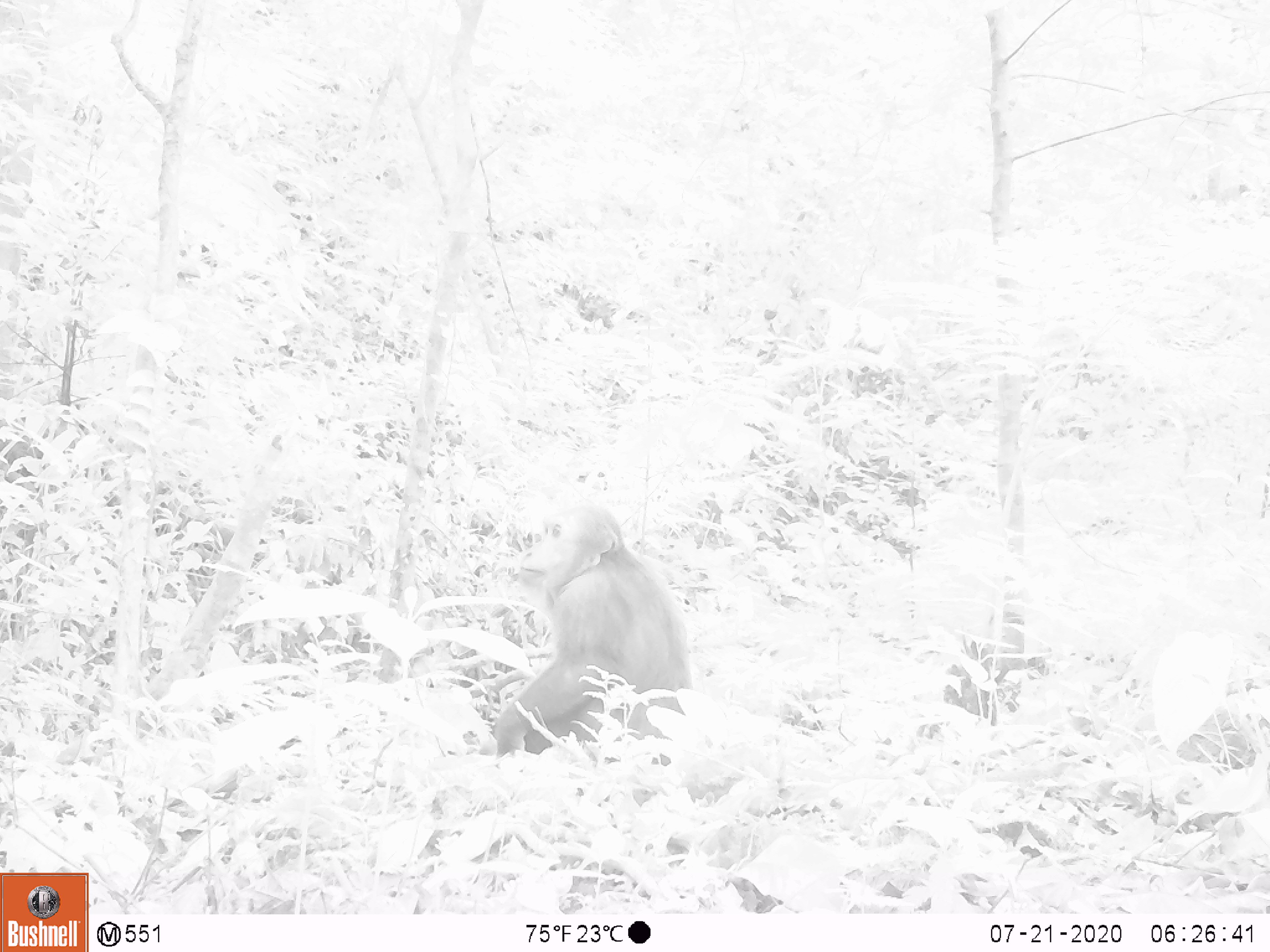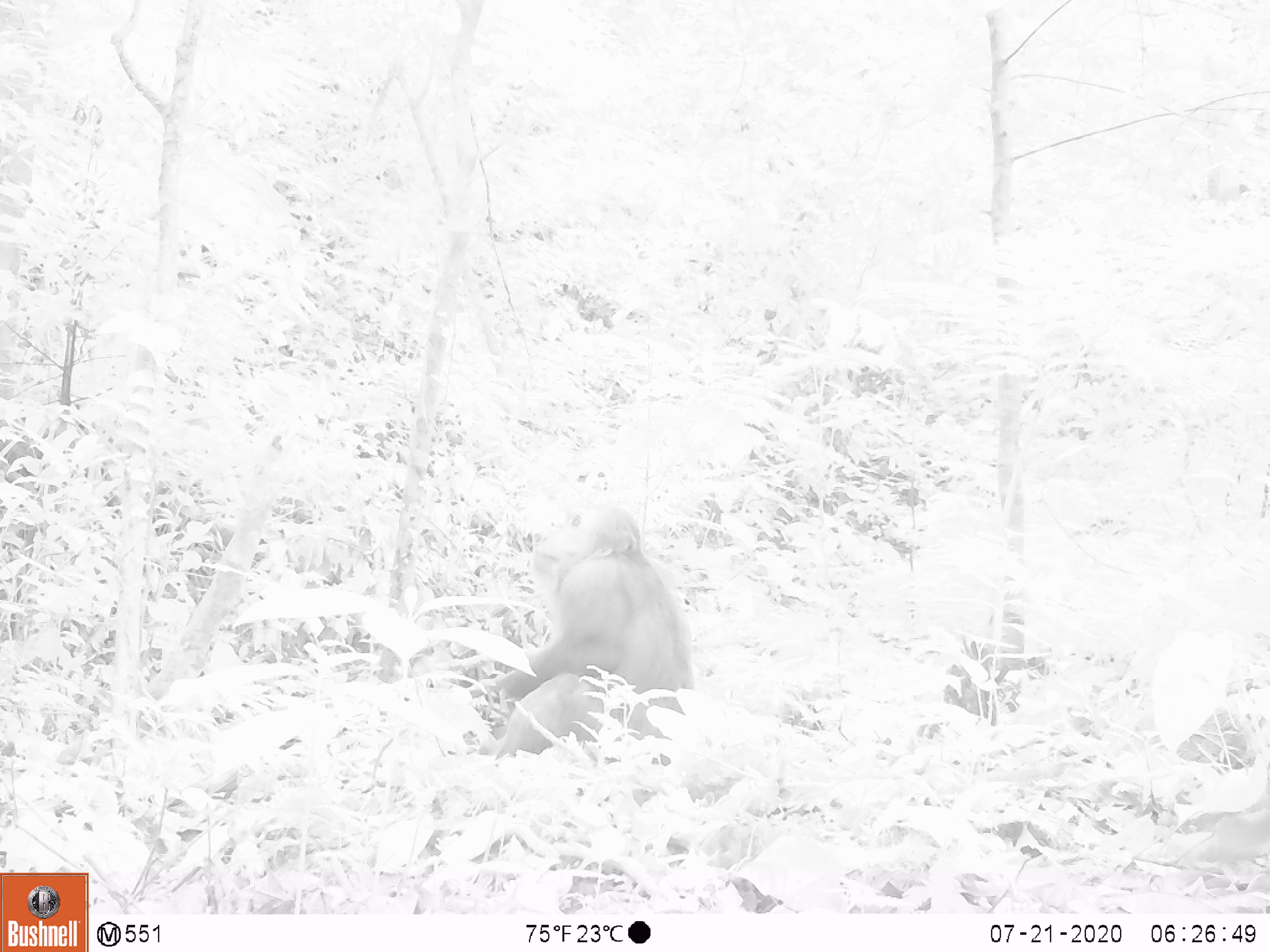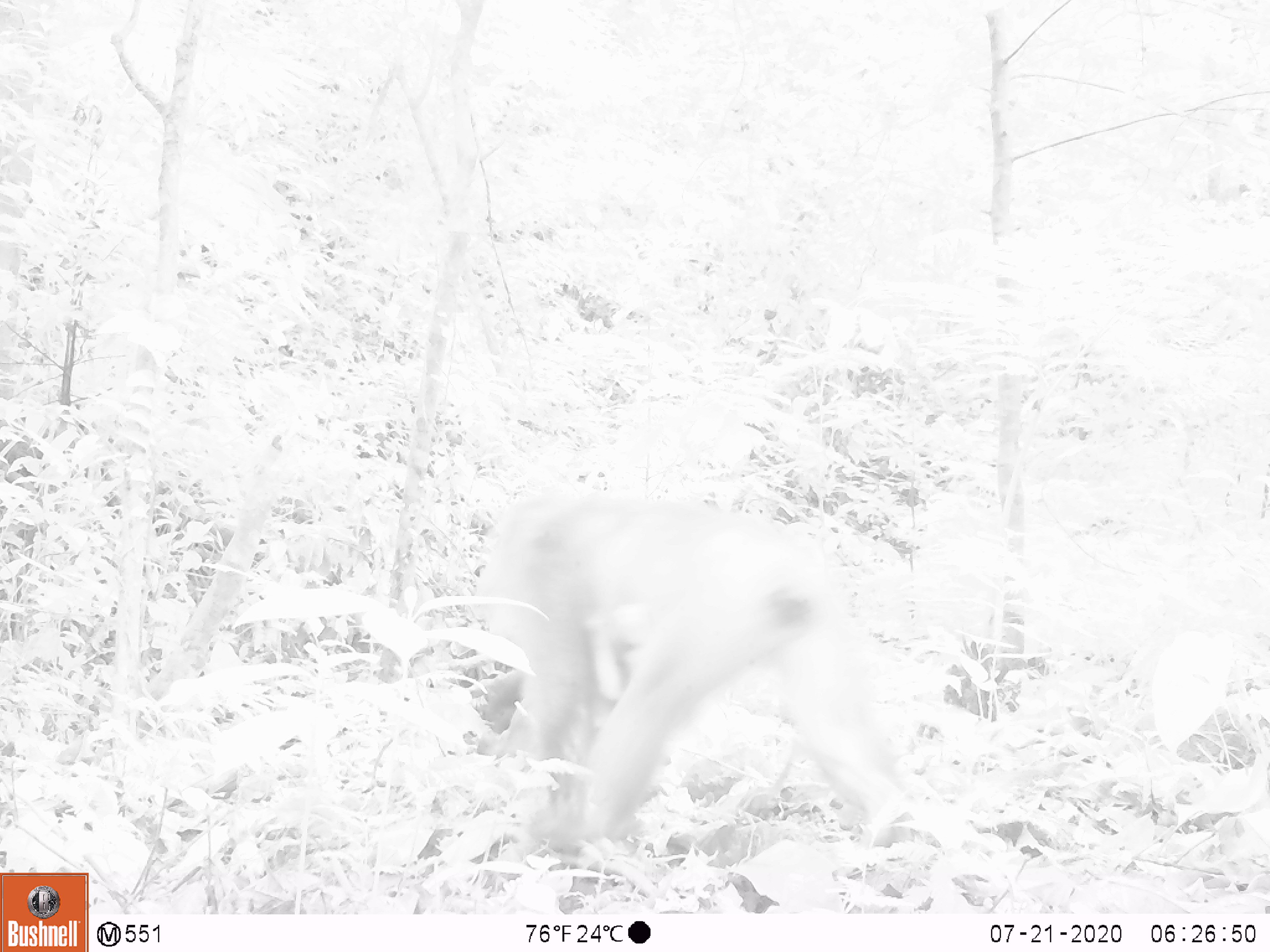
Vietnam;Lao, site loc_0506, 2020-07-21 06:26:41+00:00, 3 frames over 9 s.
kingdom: Animalia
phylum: Chordata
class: Mammalia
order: Primates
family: Cercopithecidae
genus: Macaca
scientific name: Macaca arctoides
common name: stump-tailed macaque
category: stump tailed macaque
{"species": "stump tailed macaque (stump-tailed macaque) (Macaca arctoides)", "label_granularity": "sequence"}